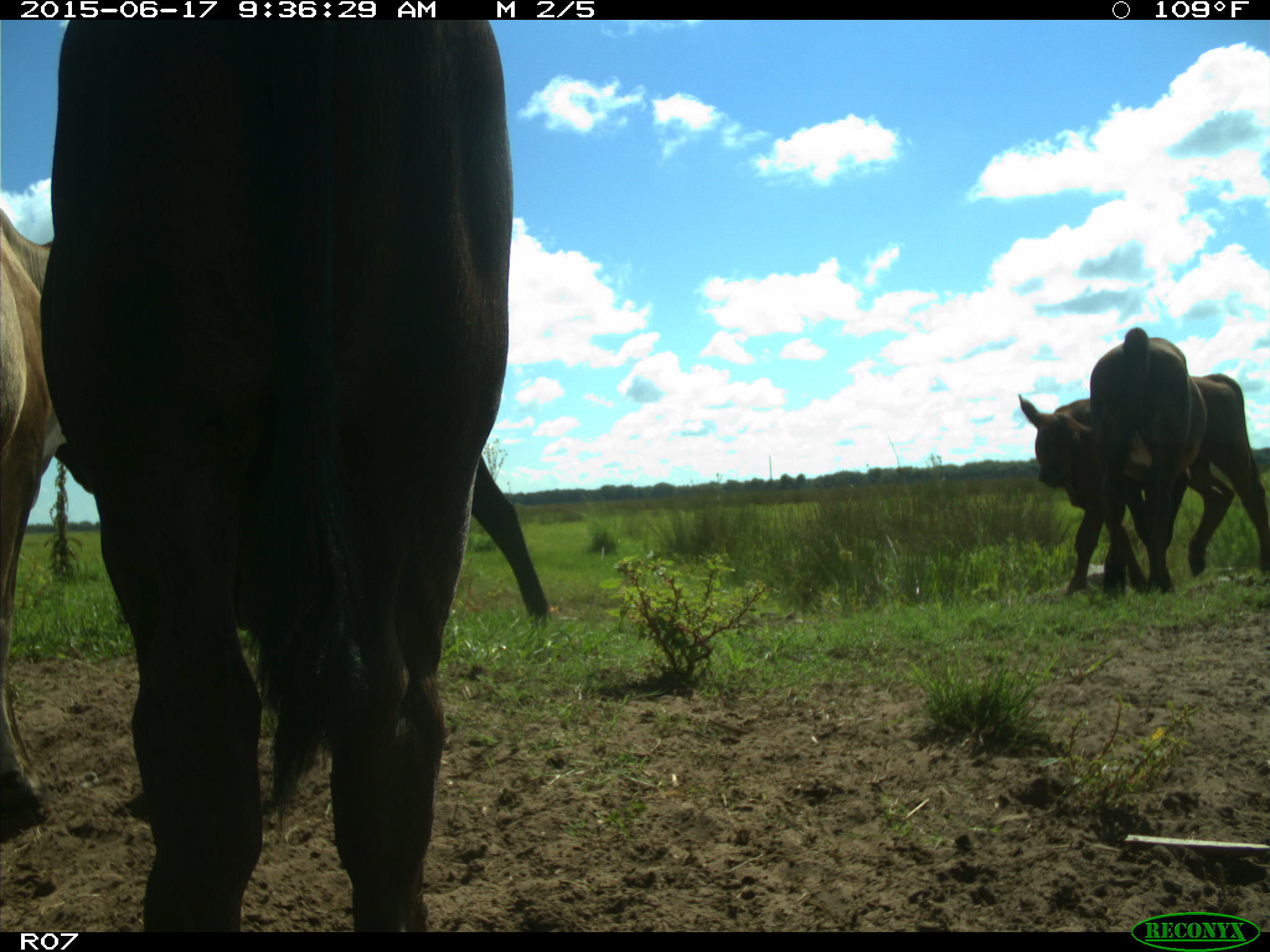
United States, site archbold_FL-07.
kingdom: Animalia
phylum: Chordata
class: Mammalia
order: Artiodactyla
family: Bovidae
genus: Bos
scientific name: Bos taurus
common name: domestic cow